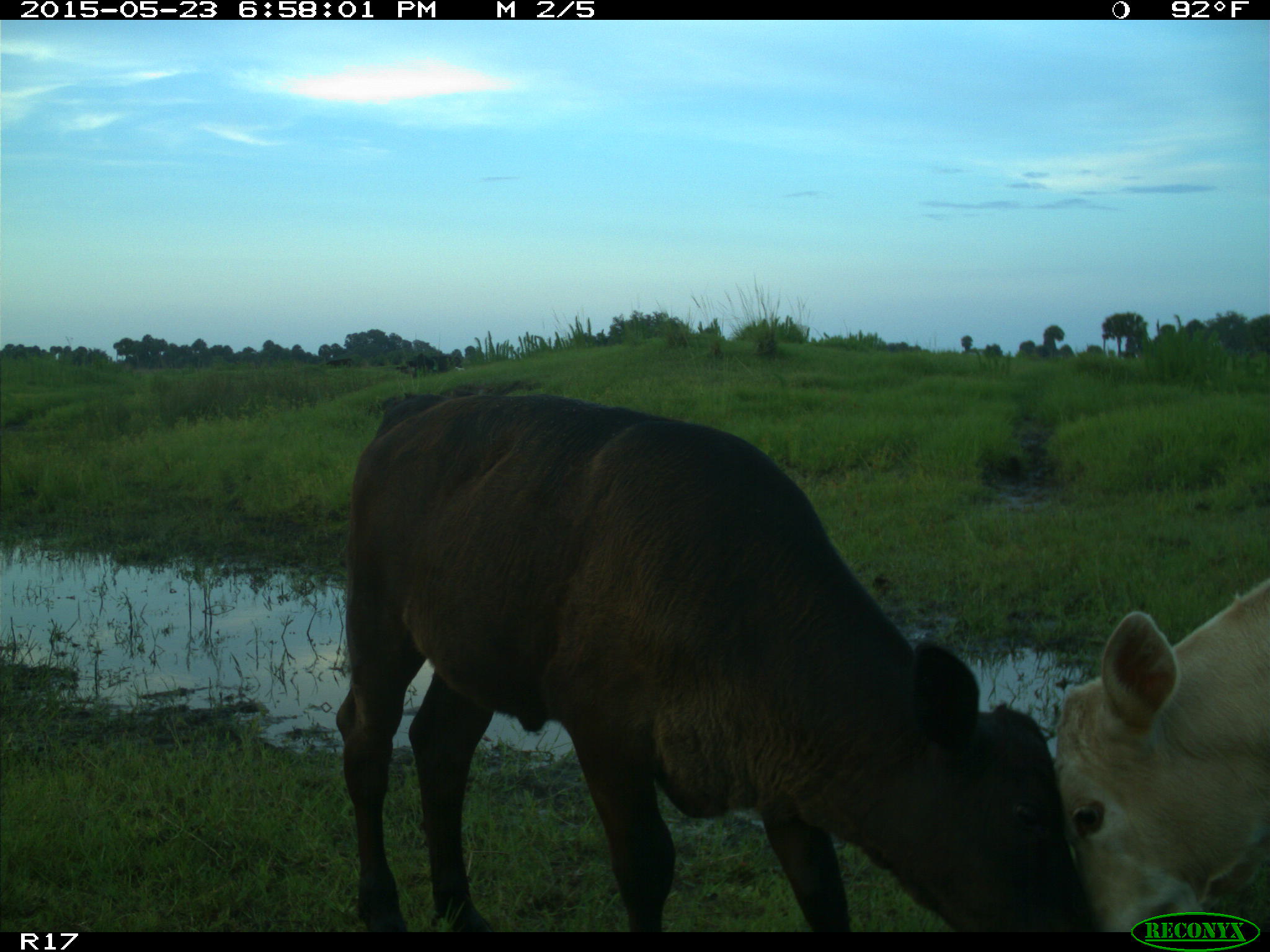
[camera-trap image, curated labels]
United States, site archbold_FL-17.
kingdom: Animalia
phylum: Chordata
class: Mammalia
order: Artiodactyla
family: Bovidae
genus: Bos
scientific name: Bos taurus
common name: domestic cow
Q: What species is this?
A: Bos taurus (domestic cow).